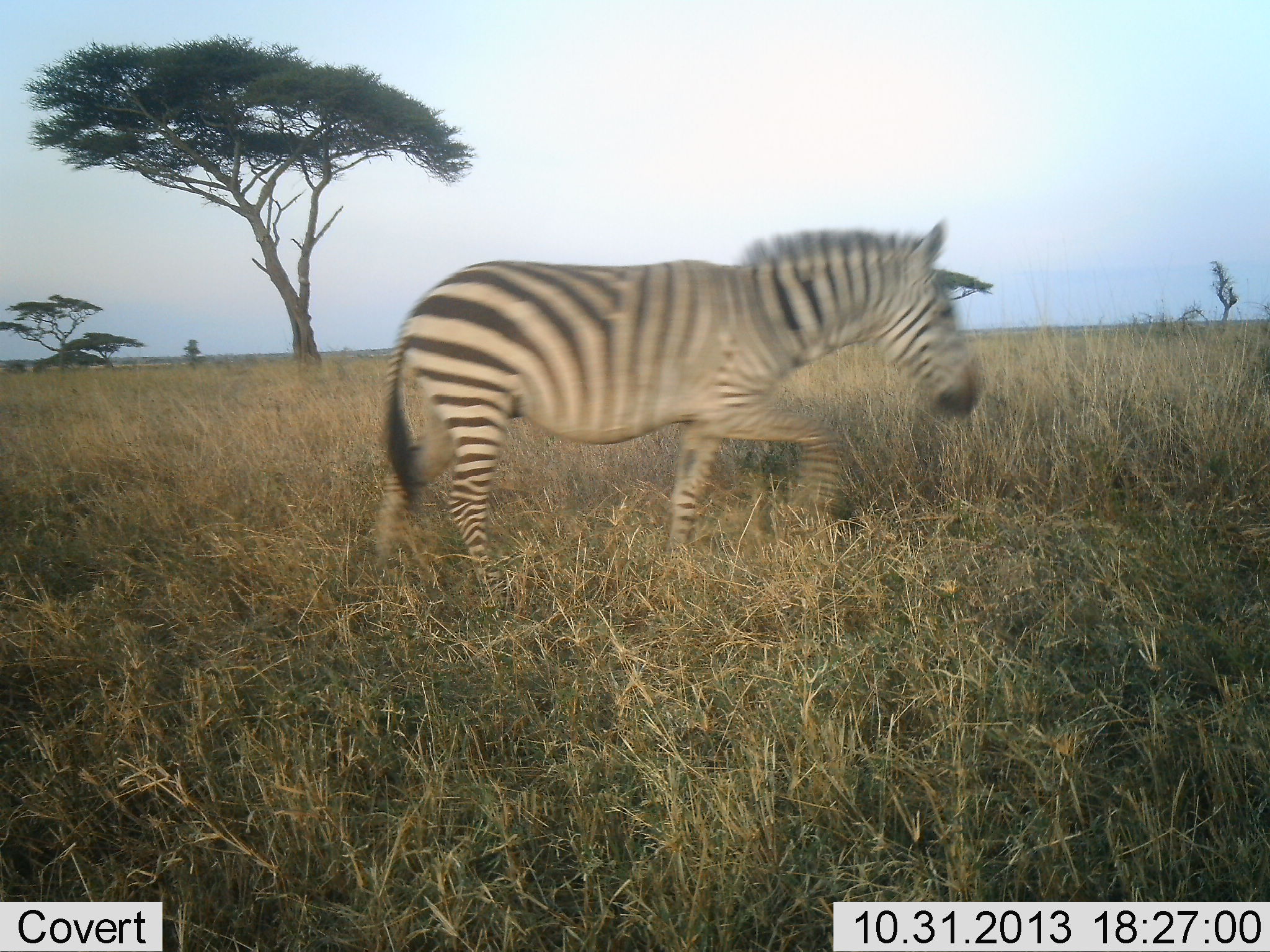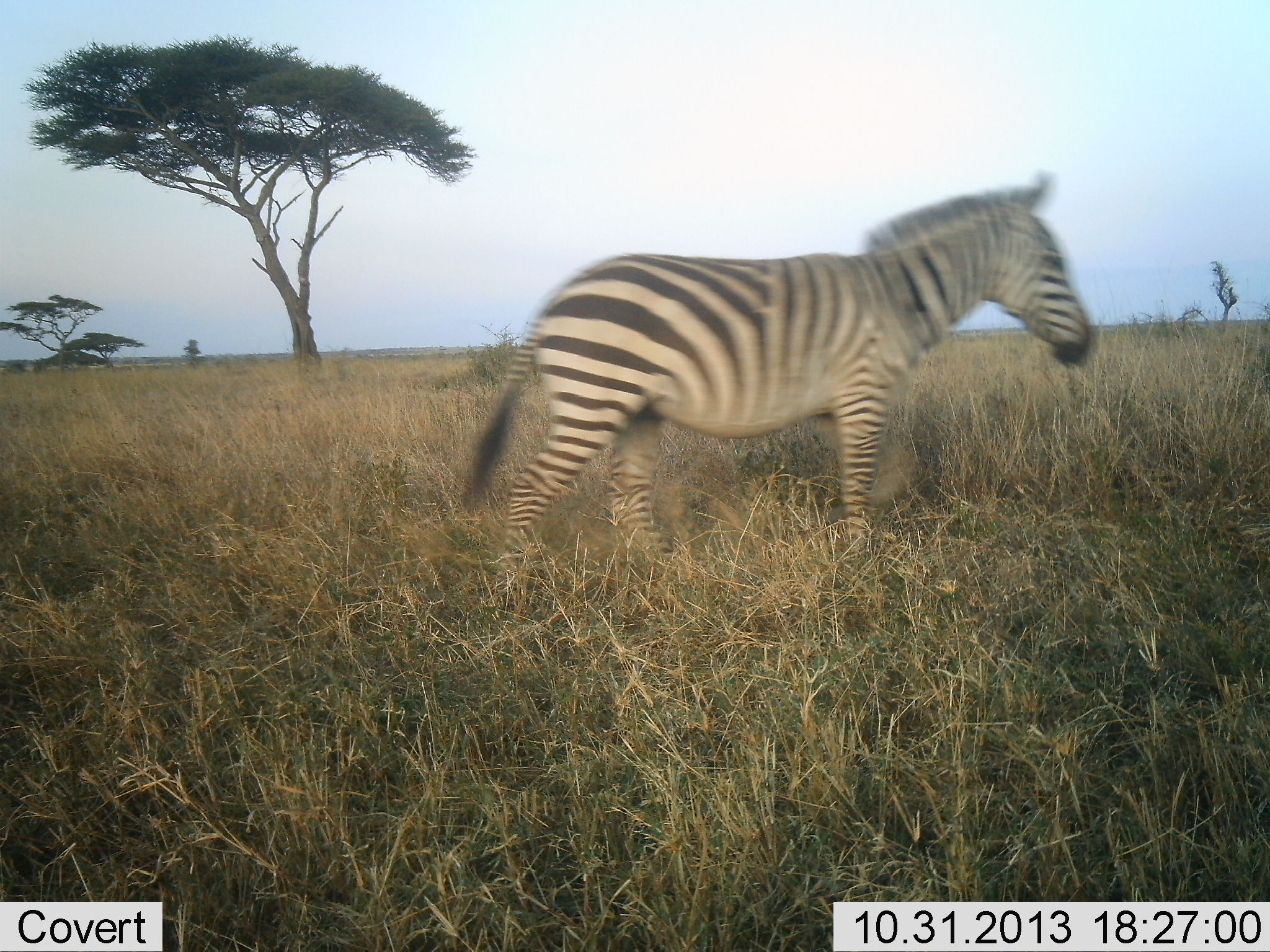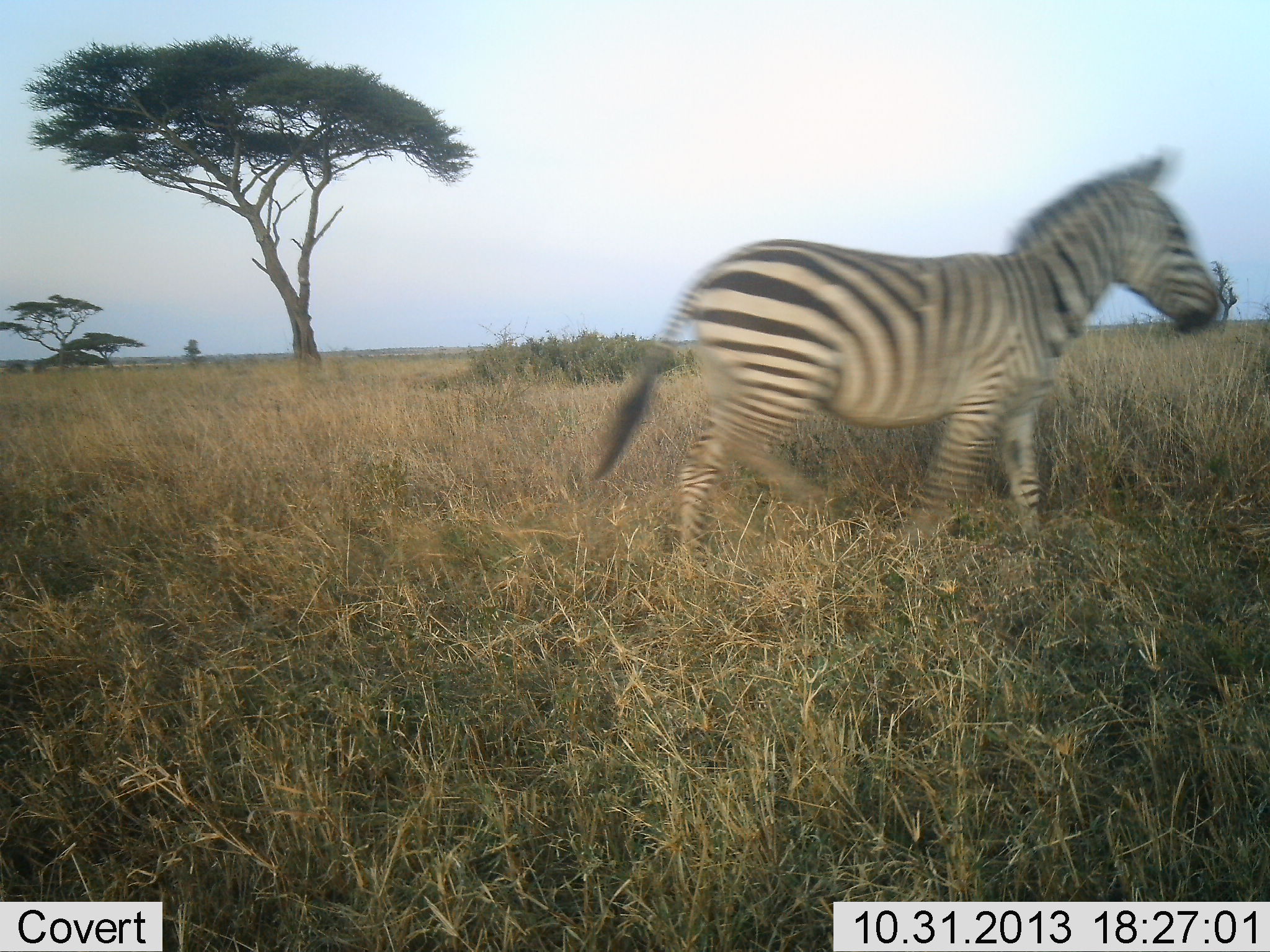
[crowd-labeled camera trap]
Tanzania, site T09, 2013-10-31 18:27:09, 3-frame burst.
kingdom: Animalia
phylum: Chordata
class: Mammalia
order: Perissodactyla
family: Equidae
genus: Equus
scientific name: Equus quagga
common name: plains zebra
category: zebra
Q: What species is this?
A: Zebra (plains zebra) (Equus quagga).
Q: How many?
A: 1.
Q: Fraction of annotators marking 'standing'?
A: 10%.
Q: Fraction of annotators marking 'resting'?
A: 0%.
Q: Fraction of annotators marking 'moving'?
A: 100%.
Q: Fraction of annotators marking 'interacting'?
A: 0%.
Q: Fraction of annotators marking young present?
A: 0%.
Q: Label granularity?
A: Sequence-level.